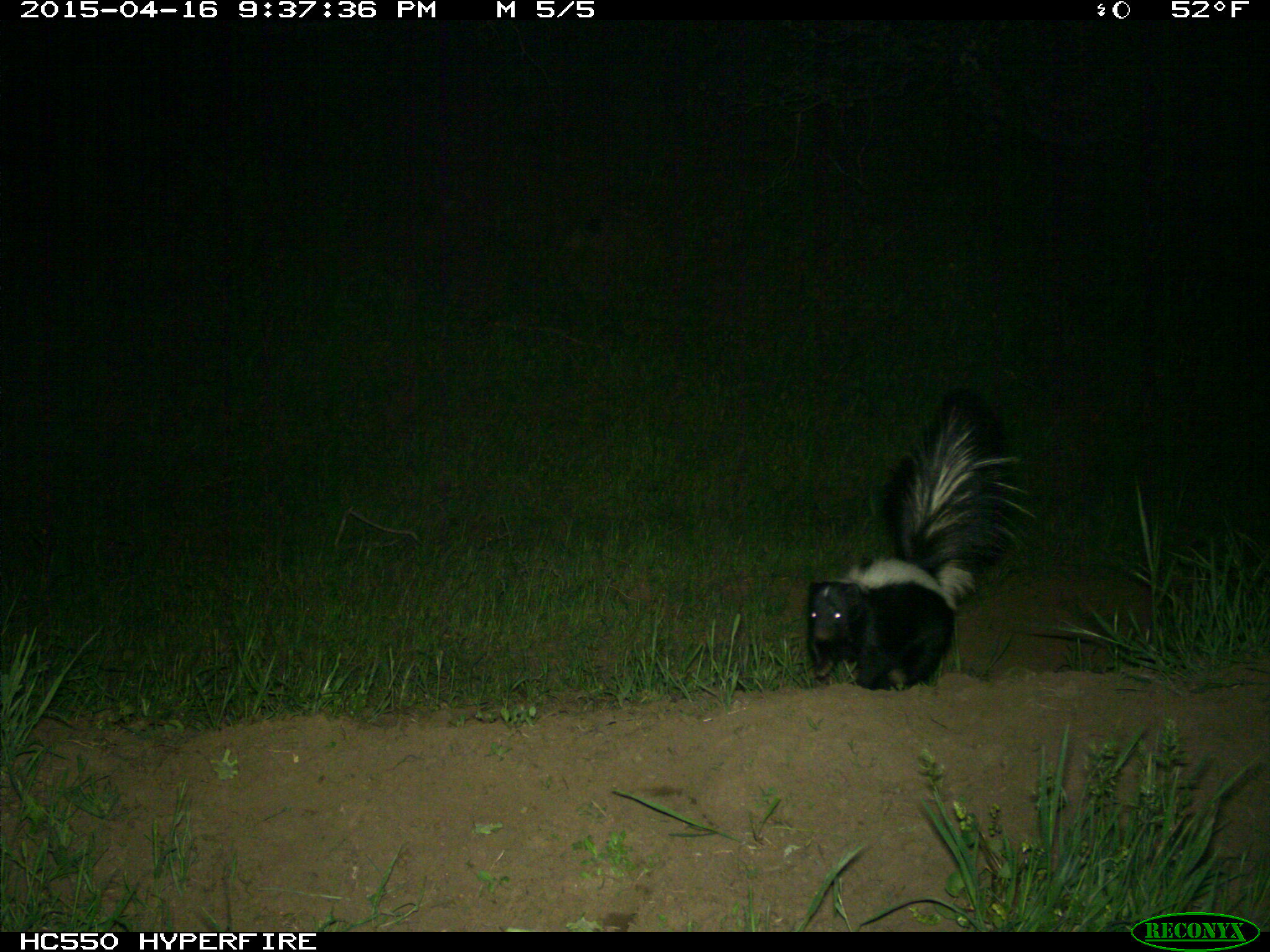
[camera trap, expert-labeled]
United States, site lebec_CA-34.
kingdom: Animalia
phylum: Chordata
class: Mammalia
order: Carnivora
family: Mephitidae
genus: Mephitis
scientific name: Mephitis mephitis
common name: striped skunk